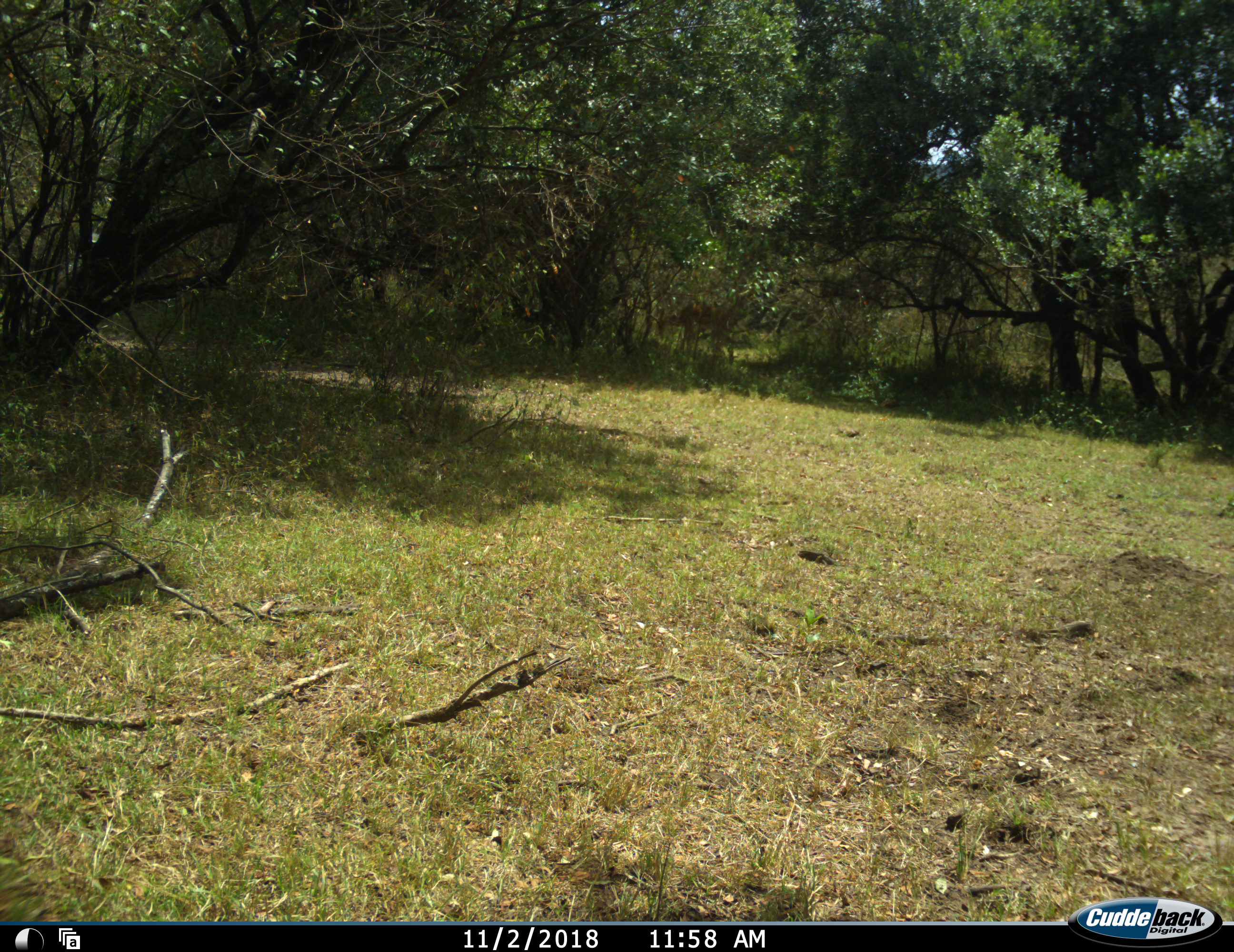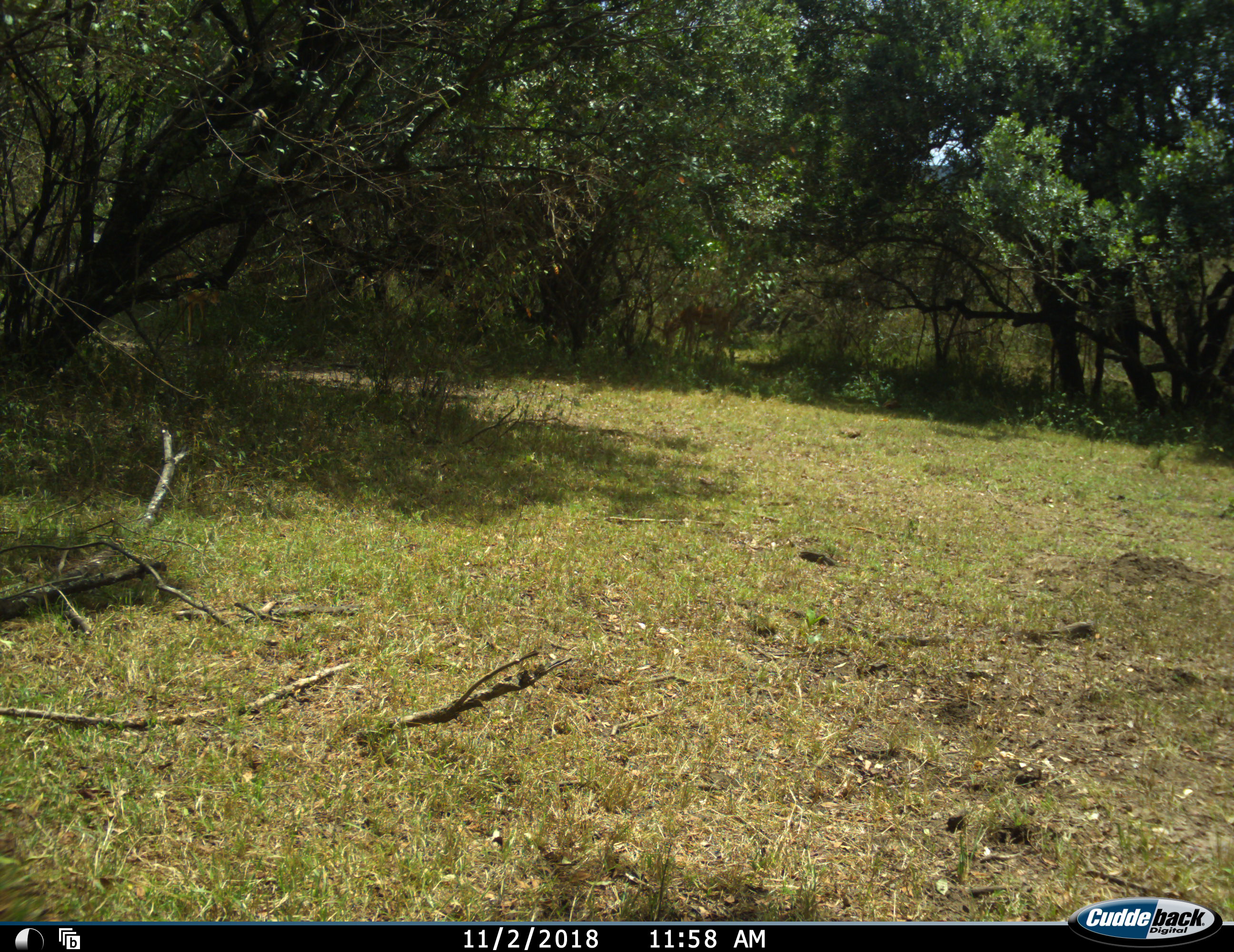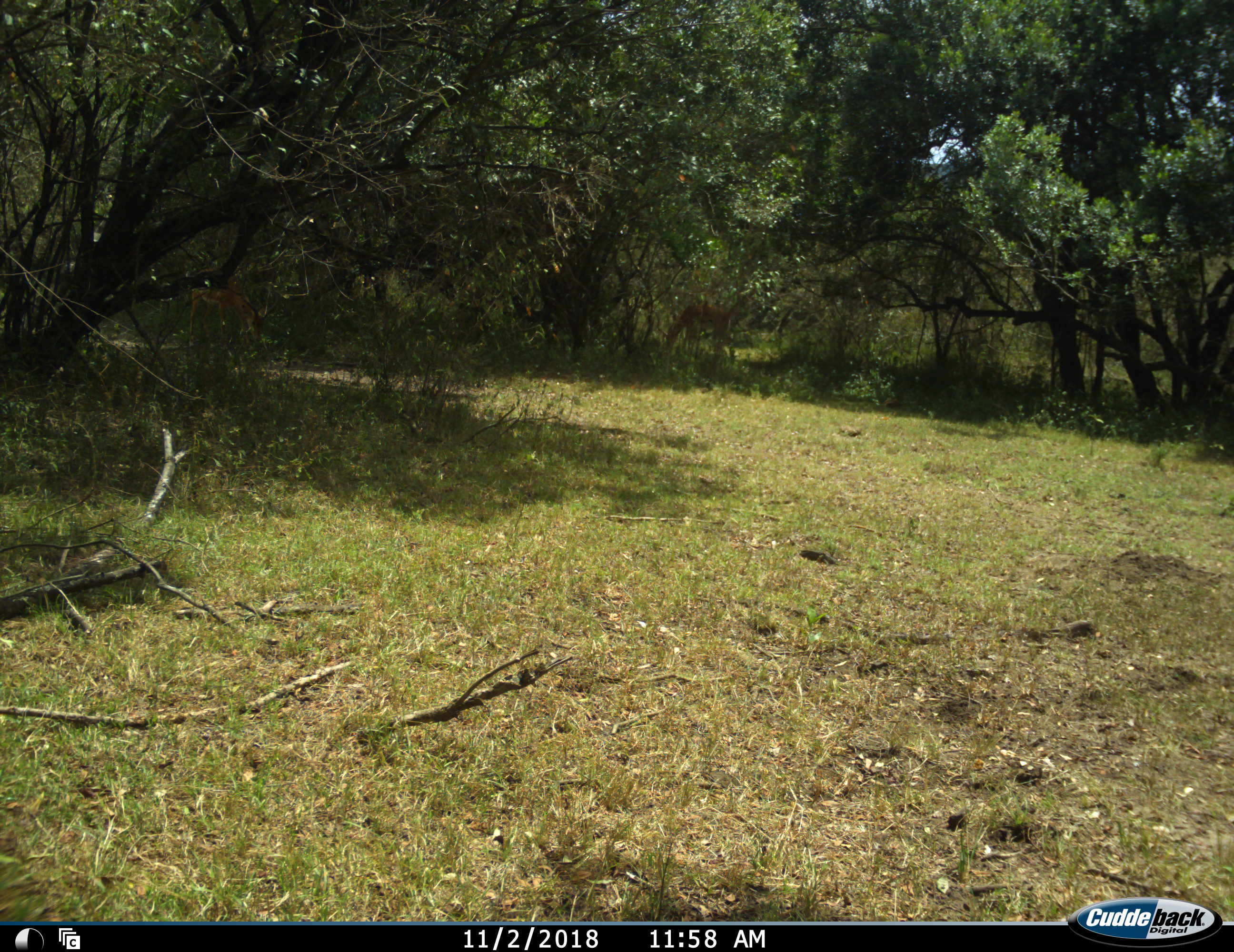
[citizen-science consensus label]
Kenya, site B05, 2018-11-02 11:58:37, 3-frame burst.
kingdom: Animalia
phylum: Chordata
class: Mammalia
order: Artiodactyla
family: Bovidae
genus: Aepyceros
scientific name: Aepyceros melampus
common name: impala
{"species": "impala (Aepyceros melampus)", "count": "1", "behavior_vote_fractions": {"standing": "0%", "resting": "0%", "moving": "17%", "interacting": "0%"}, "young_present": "0%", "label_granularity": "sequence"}